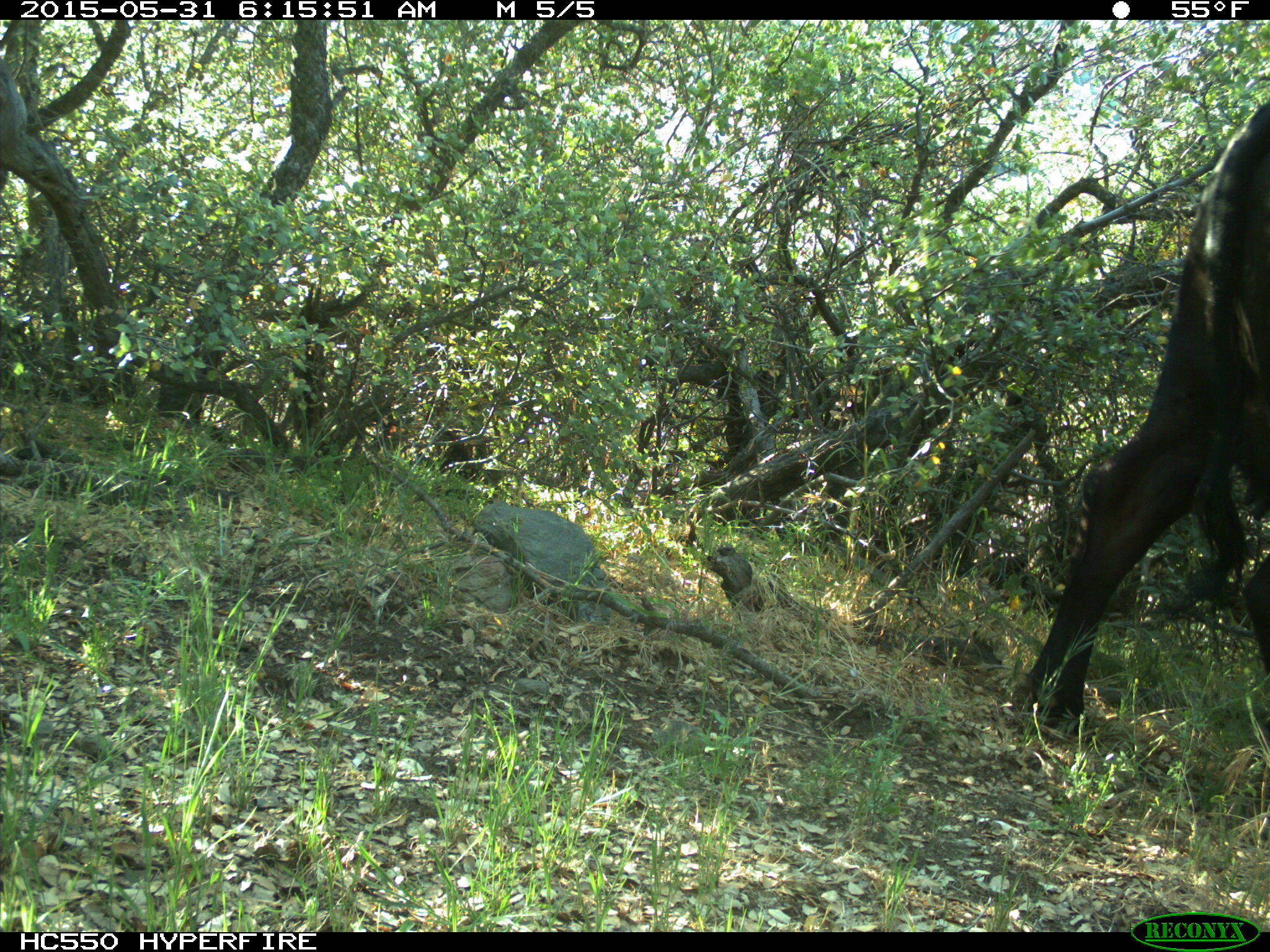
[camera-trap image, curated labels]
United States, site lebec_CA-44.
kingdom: Animalia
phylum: Chordata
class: Mammalia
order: Artiodactyla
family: Bovidae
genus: Bos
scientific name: Bos taurus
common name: domestic cow